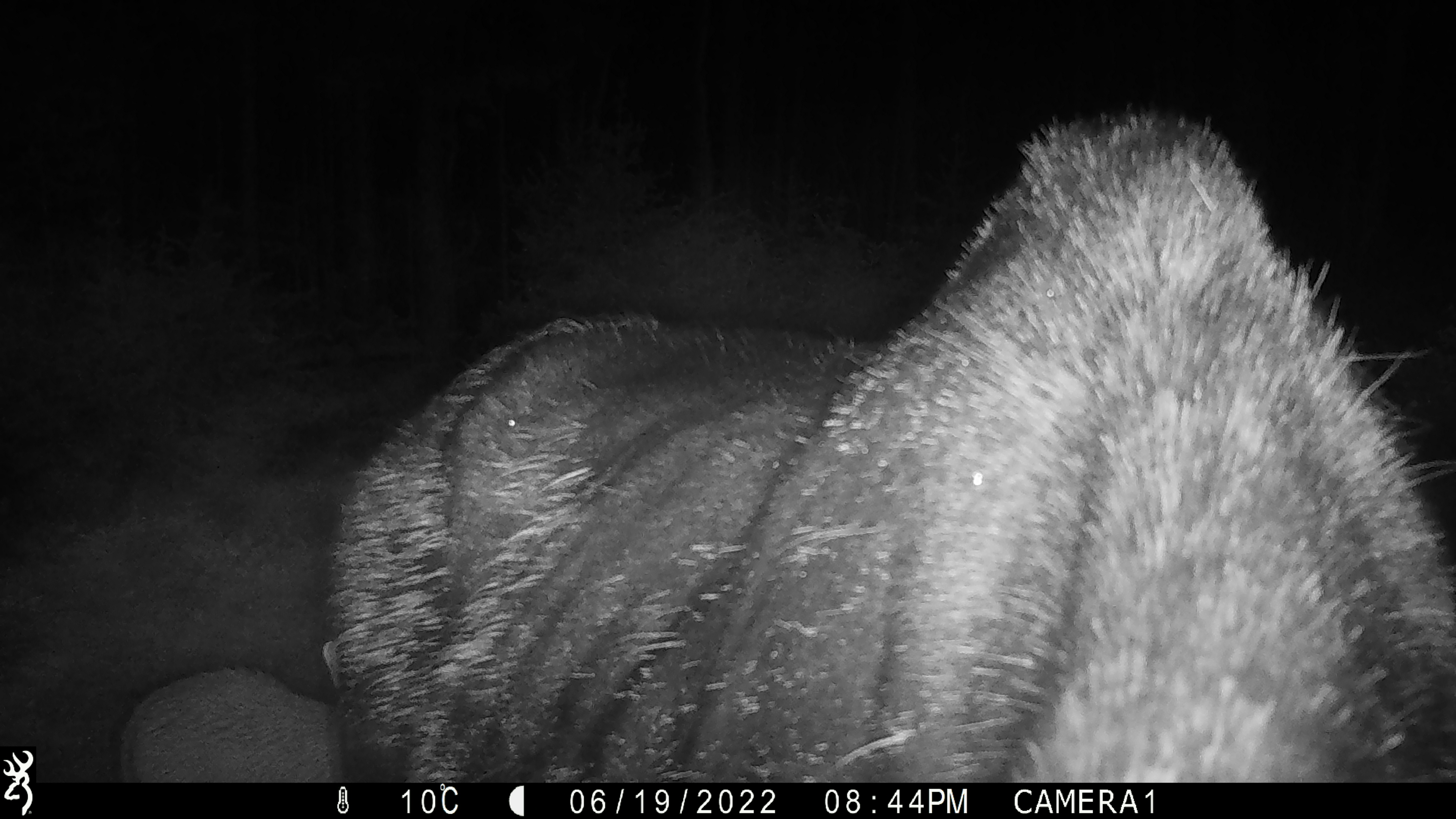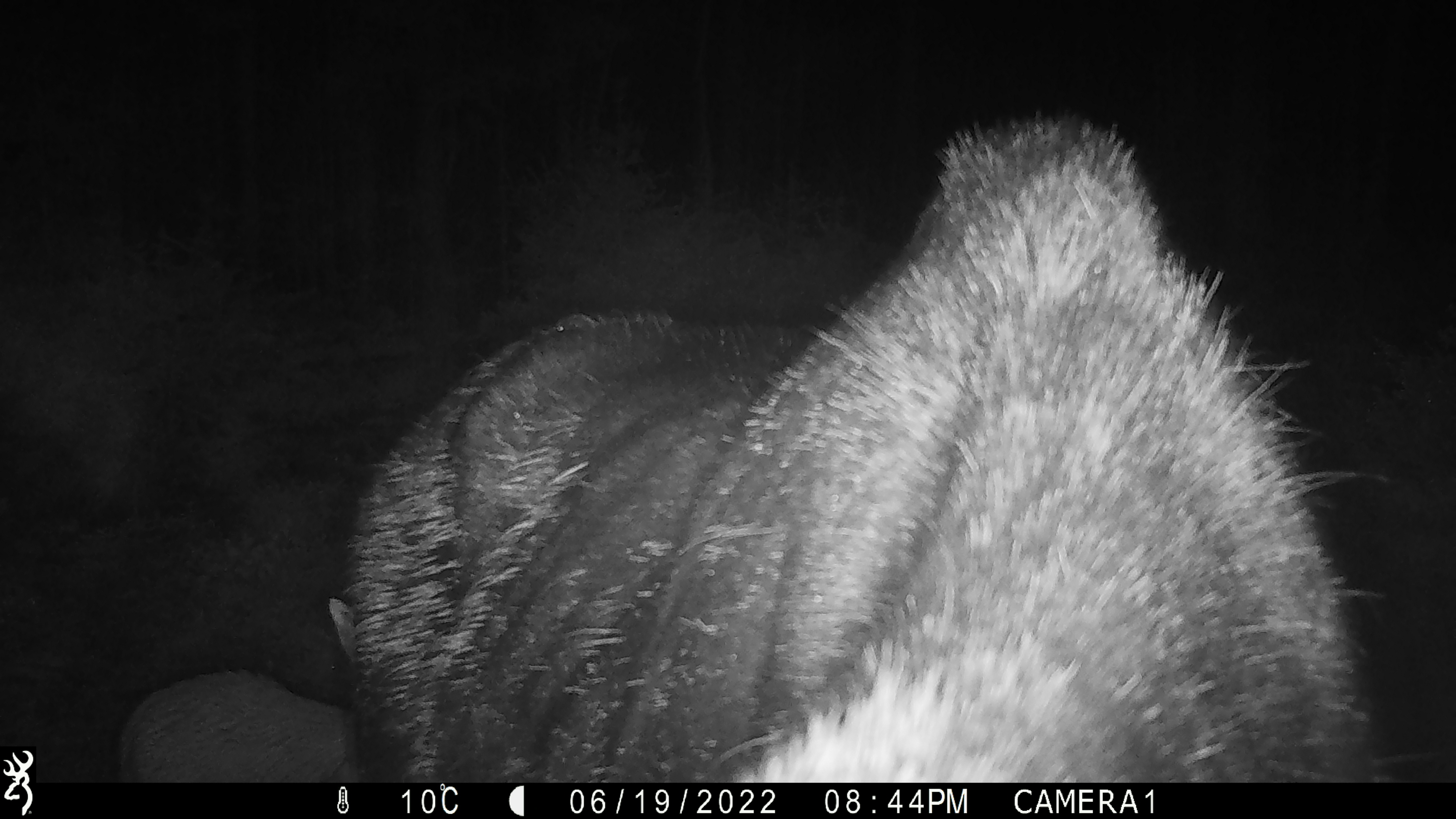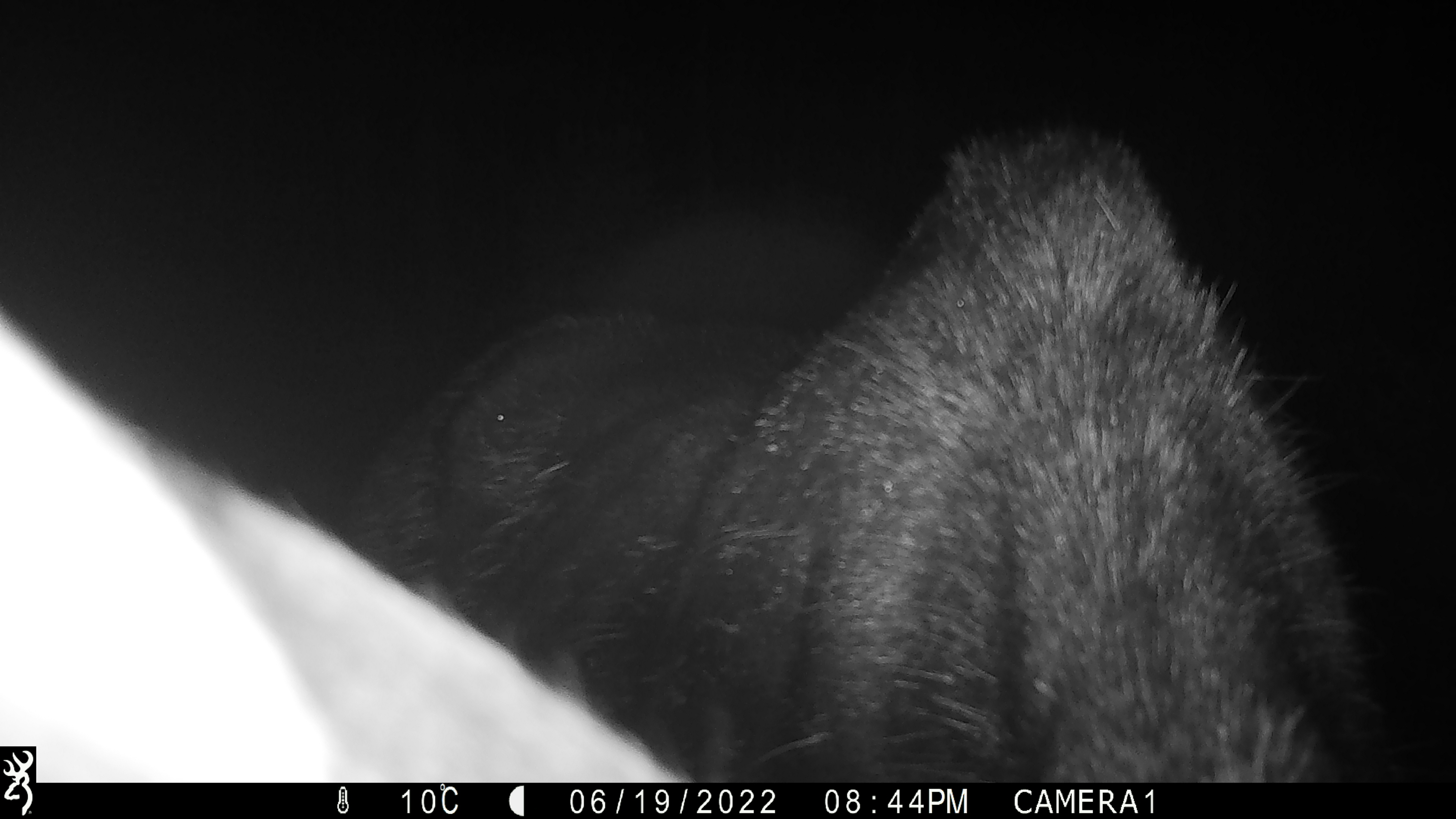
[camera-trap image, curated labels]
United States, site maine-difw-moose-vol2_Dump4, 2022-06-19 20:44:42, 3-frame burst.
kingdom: Animalia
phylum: Chordata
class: Mammalia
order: Artiodactyla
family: Cervidae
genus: Alces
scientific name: Alces alces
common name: moose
Moose (Alces alces).